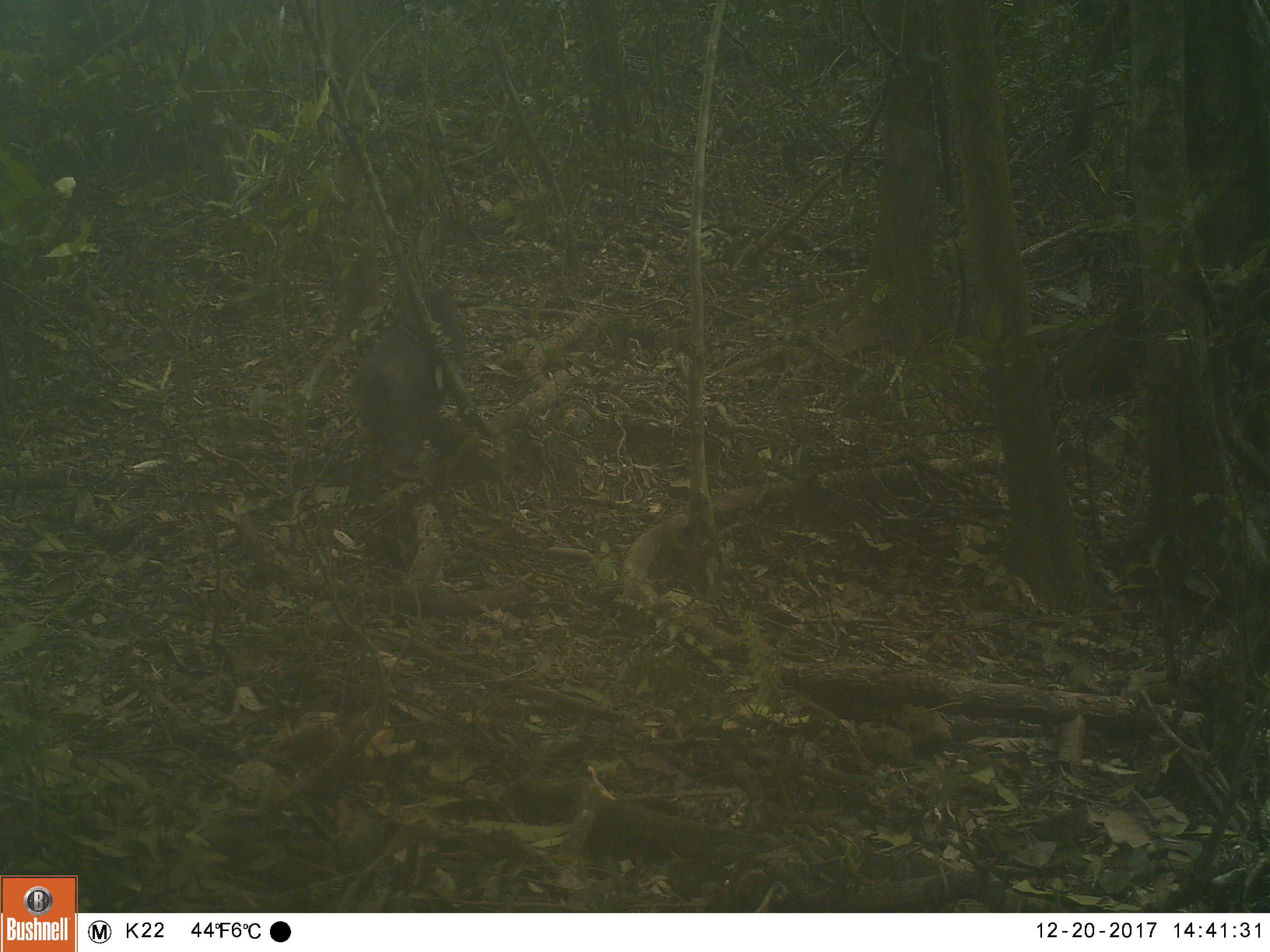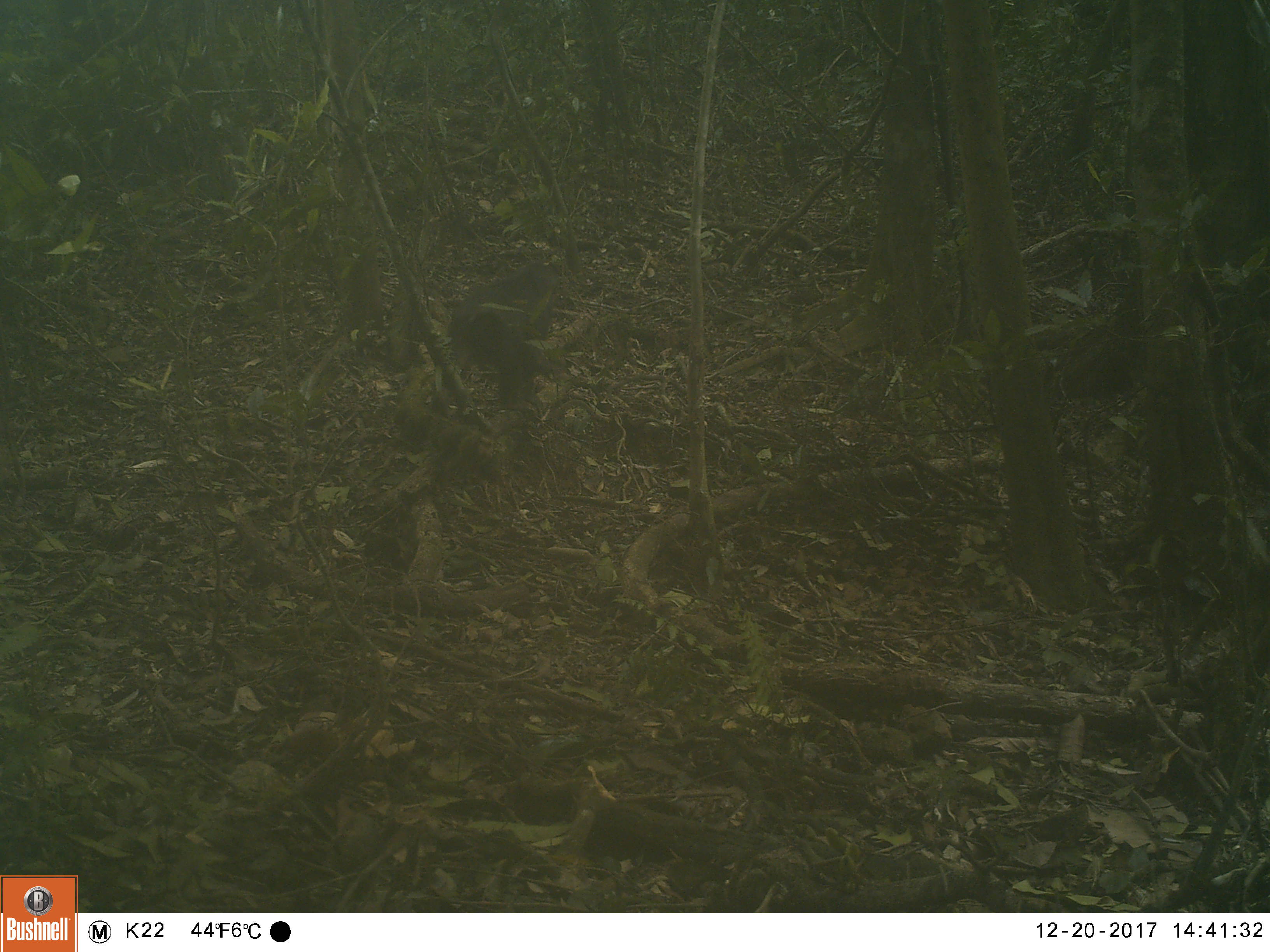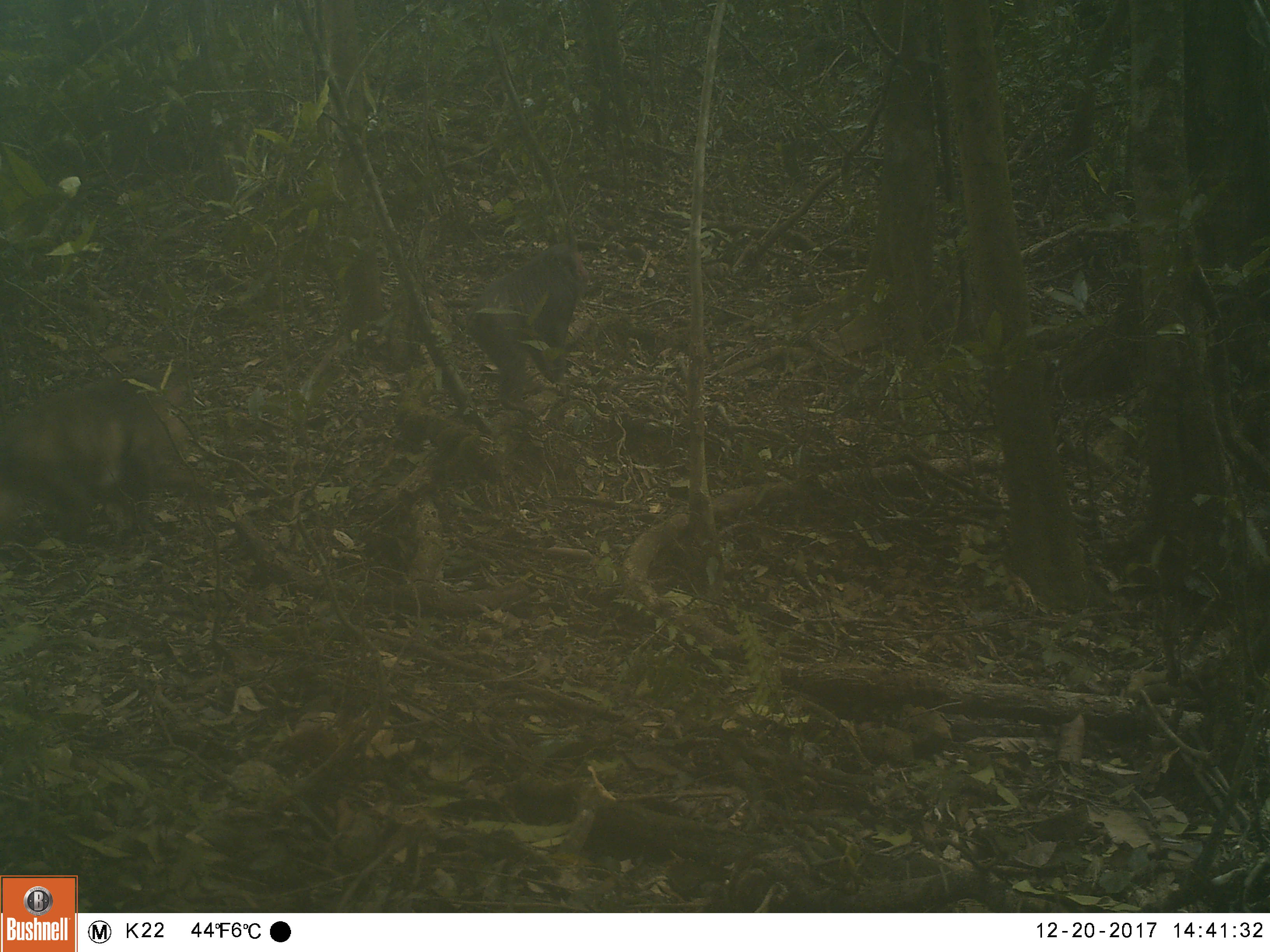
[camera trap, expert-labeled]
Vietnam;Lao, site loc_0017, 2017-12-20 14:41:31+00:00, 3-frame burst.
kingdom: Animalia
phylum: Chordata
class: Mammalia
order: Primates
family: Cercopithecidae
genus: Macaca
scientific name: Macaca arctoides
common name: stump-tailed macaque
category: stump tailed macaque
Stump tailed macaque (stump-tailed macaque) (Macaca arctoides). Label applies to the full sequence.